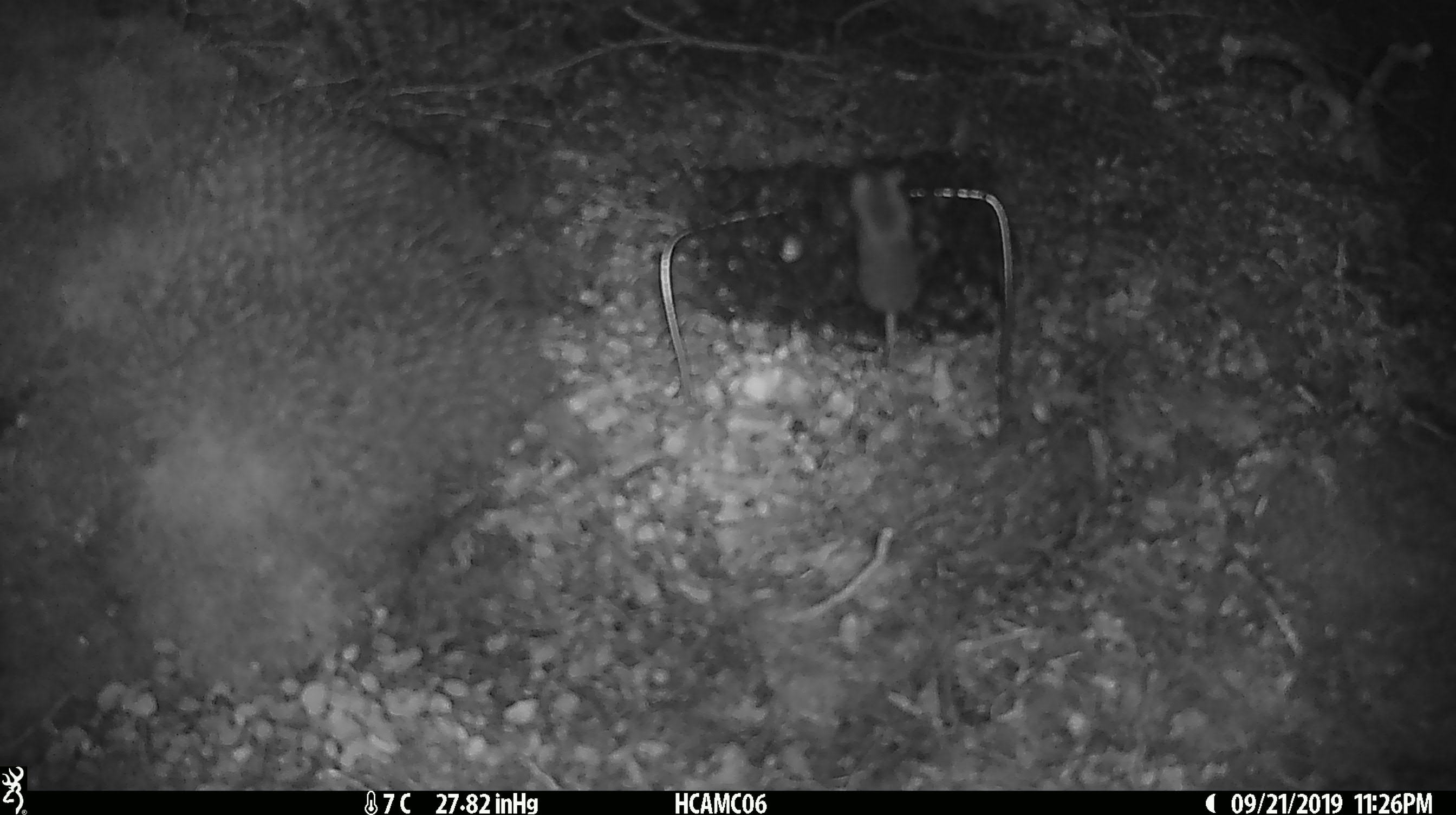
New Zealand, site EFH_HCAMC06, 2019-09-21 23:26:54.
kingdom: Animalia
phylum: Chordata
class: Mammalia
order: Rodentia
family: Muridae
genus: Mus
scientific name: Mus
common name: mouse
Mouse (Mus).